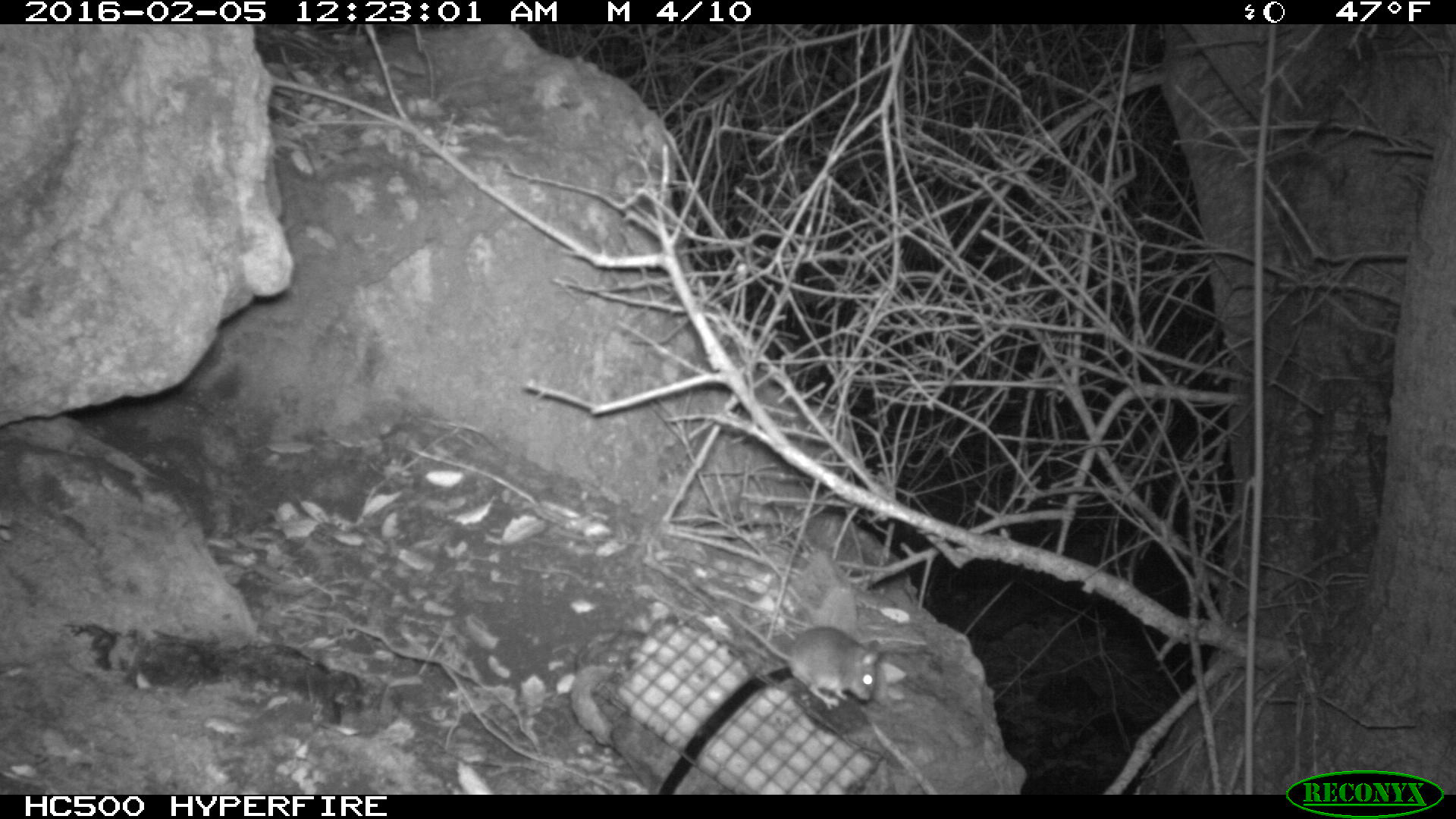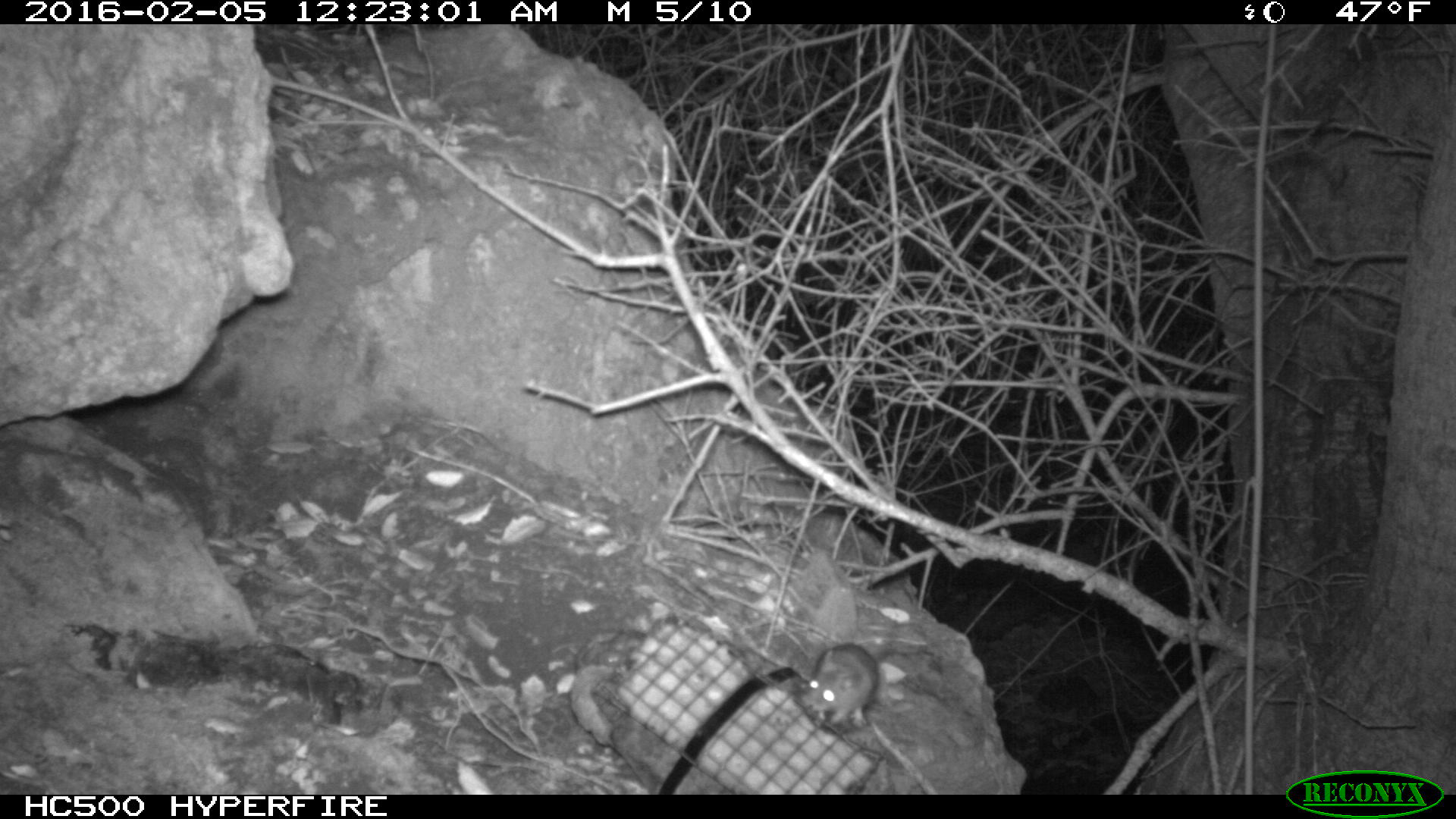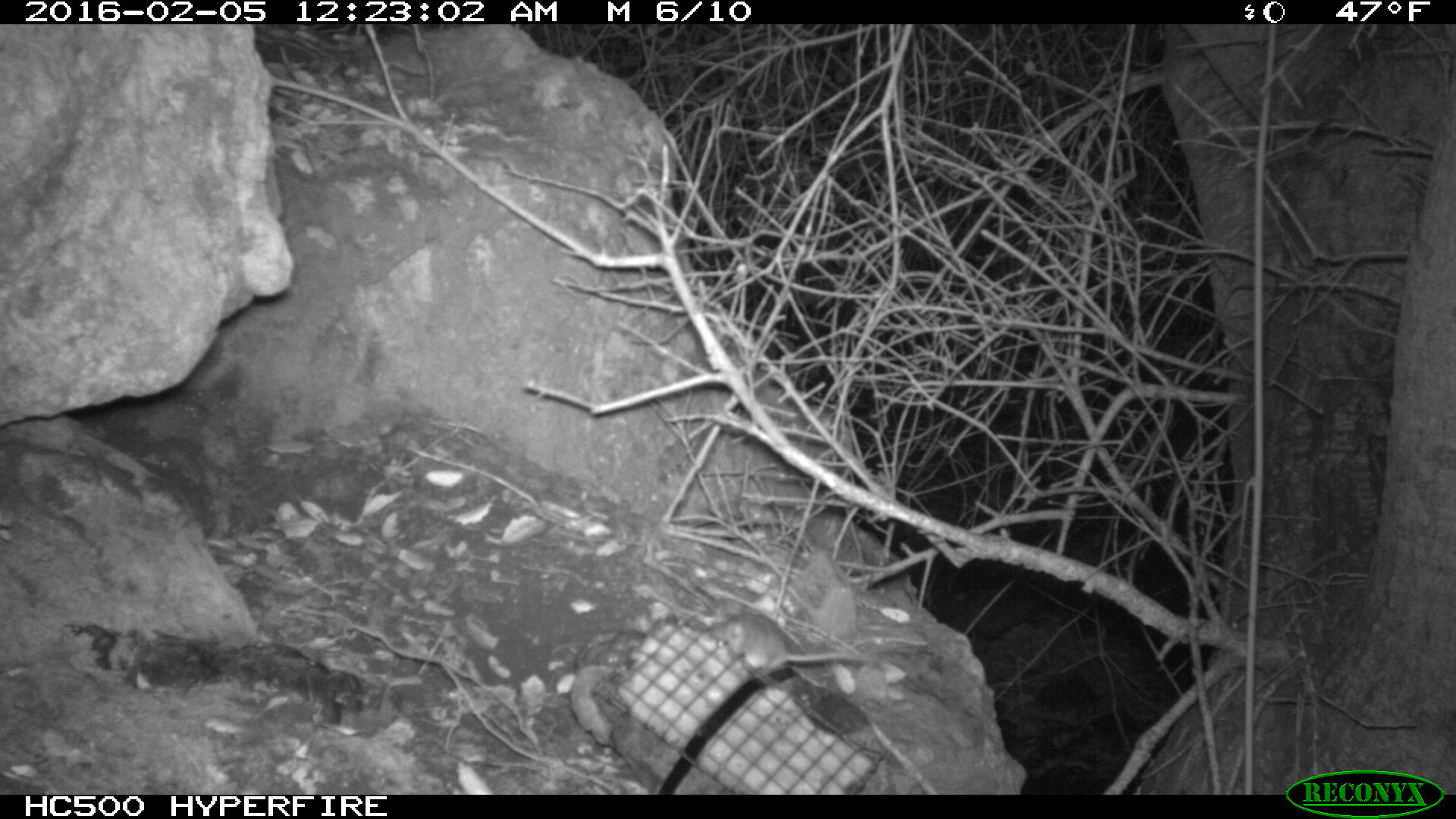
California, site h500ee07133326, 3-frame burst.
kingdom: Animalia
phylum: Chordata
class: Mammalia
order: Rodentia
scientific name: Rodentia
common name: rodent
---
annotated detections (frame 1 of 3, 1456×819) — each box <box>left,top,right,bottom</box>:
rodent: <box>724,604,879,711</box>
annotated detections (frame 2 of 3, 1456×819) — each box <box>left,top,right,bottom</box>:
rodent: <box>804,641,890,727</box>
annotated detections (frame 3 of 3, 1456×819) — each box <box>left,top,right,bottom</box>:
rodent: <box>713,605,872,681</box>